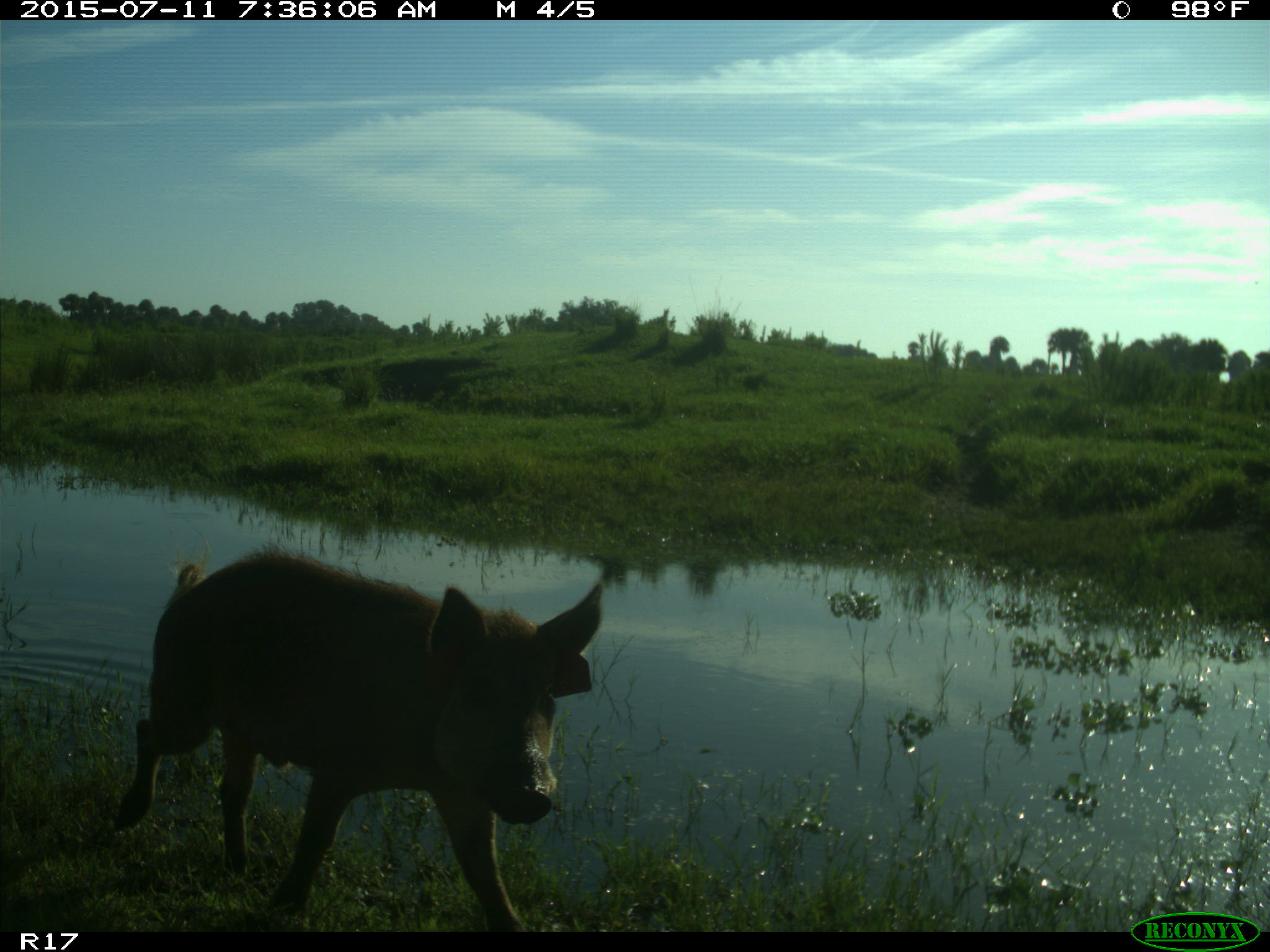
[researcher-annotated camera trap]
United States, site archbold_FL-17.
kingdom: Animalia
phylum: Chordata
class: Mammalia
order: Artiodactyla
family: Suidae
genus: Sus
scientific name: Sus scrofa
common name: wild boar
Sus scrofa (wild boar).